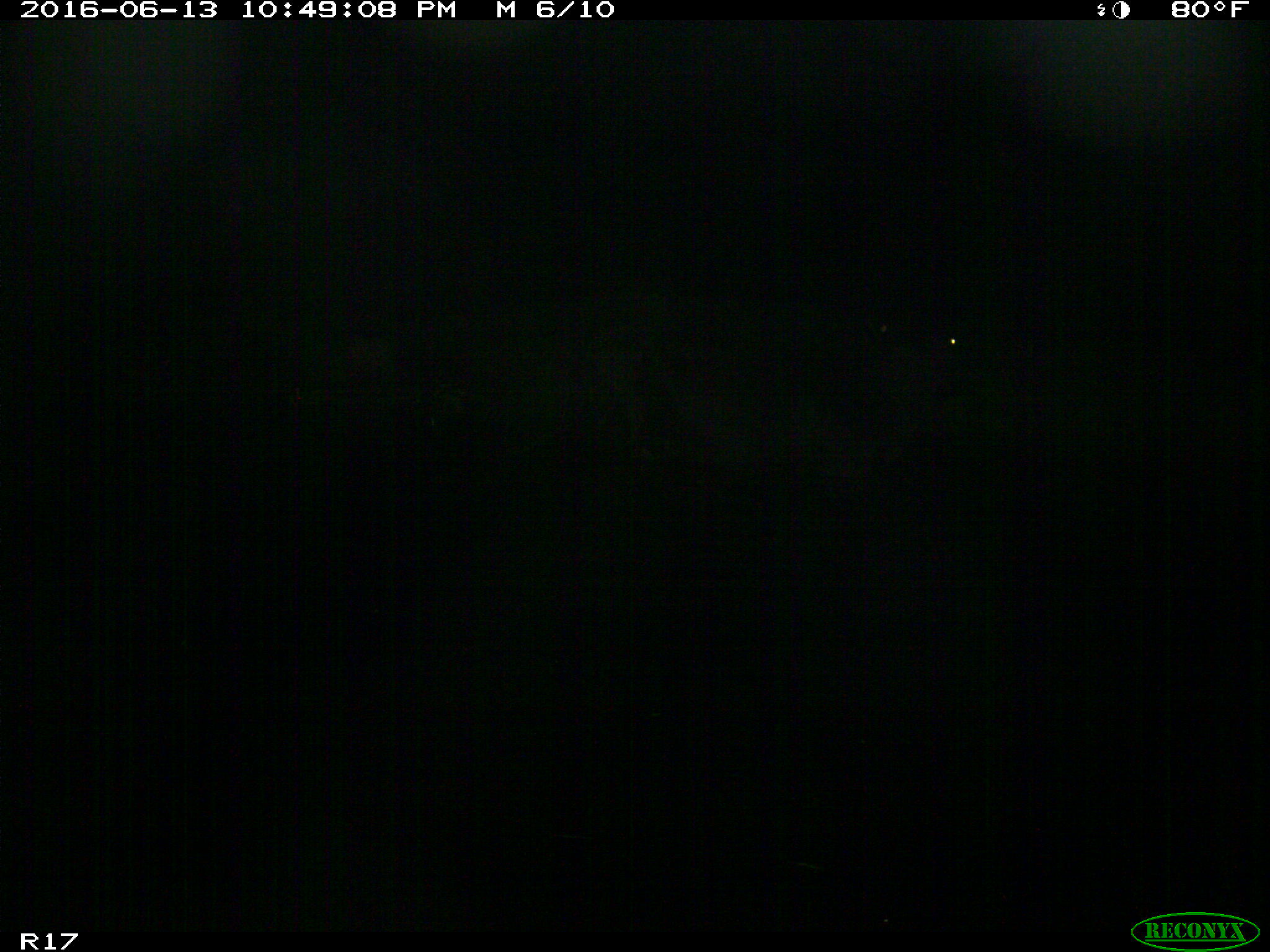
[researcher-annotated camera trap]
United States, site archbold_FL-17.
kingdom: Animalia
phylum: Chordata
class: Mammalia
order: Artiodactyla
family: Bovidae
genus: Bos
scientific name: Bos taurus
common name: domestic cow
Bos taurus (domestic cow).